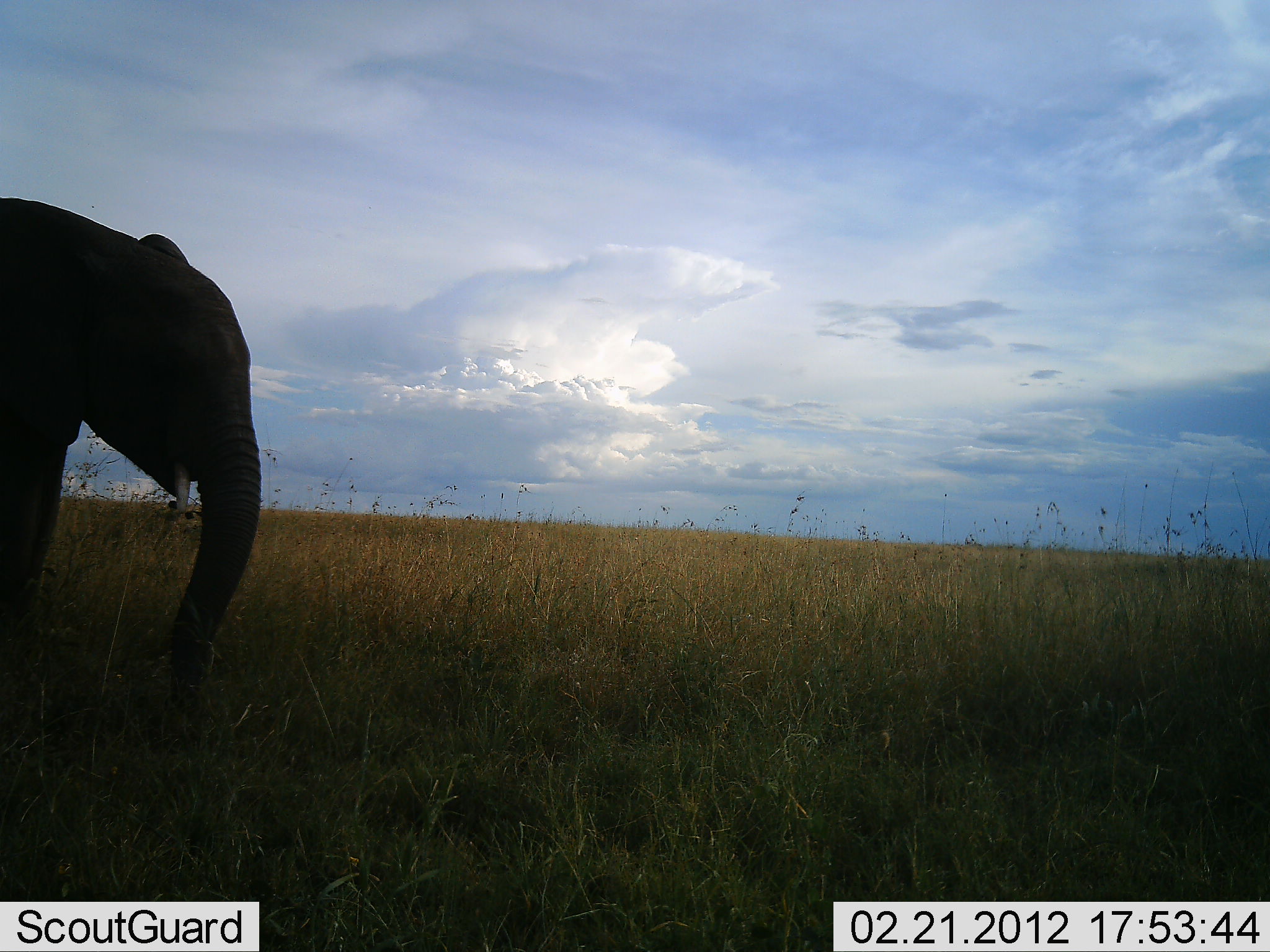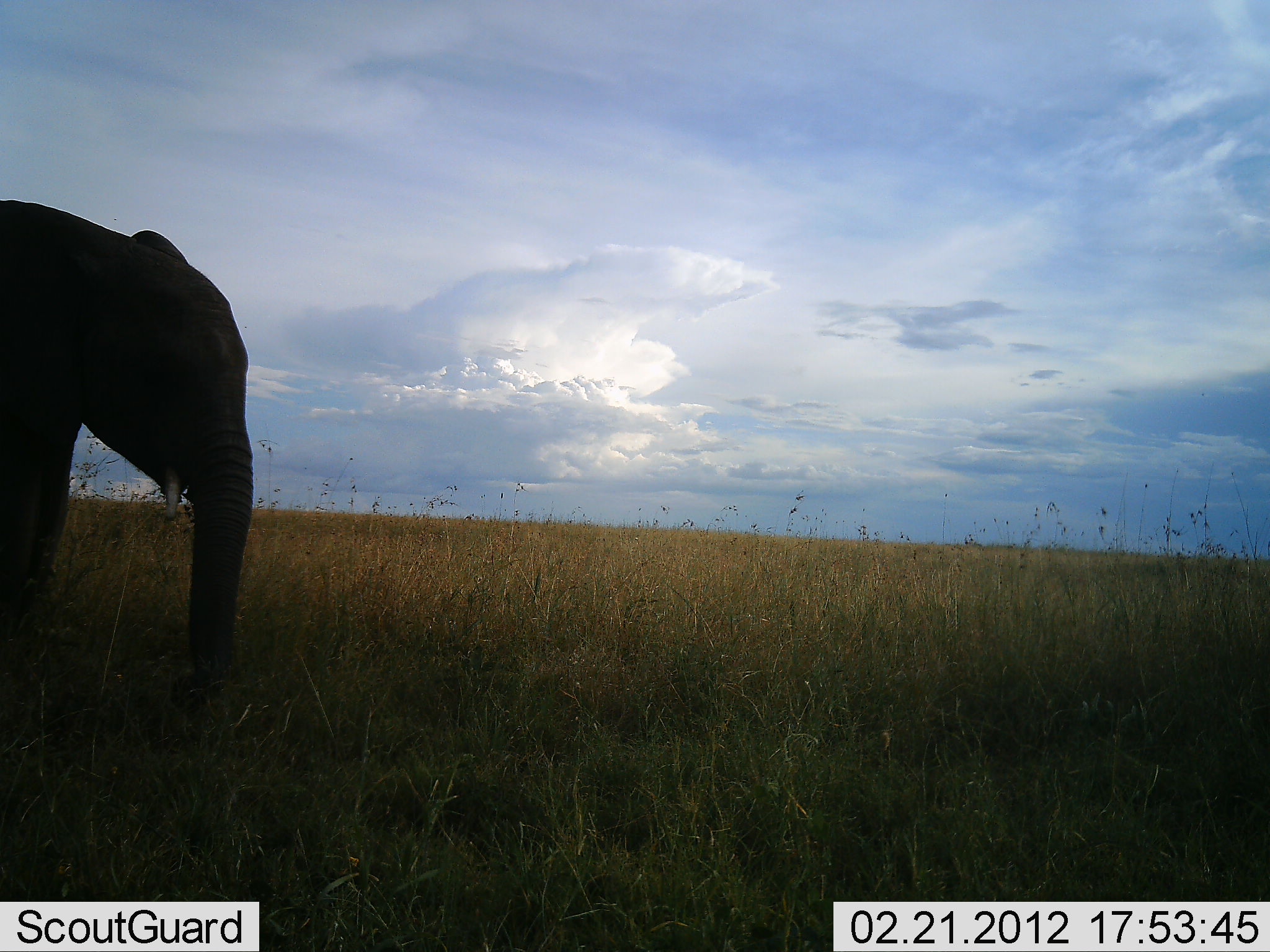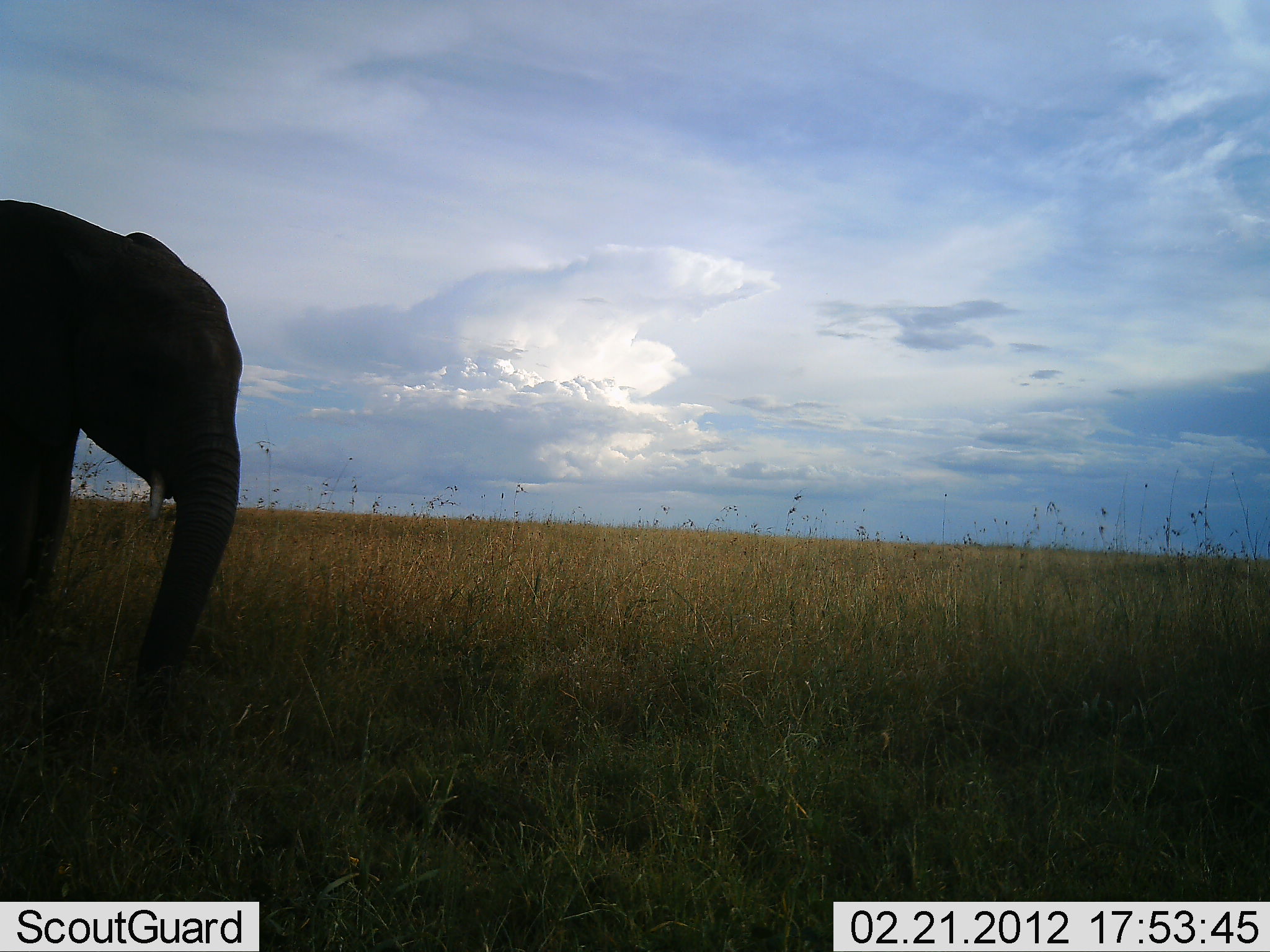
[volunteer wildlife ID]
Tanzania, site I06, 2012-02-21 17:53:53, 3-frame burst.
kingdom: Animalia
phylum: Chordata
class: Mammalia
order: Proboscidea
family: Elephantidae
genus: Loxodonta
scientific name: Loxodonta africana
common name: african bush elephant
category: elephant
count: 1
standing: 82%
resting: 0%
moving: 0%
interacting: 0%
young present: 6%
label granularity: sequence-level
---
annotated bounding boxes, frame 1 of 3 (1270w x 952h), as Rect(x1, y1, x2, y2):
animal: Rect(0, 195, 265, 764)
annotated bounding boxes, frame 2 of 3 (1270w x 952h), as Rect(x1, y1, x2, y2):
animal: Rect(0, 199, 258, 767)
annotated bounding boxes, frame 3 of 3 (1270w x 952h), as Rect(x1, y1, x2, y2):
animal: Rect(0, 200, 246, 751)